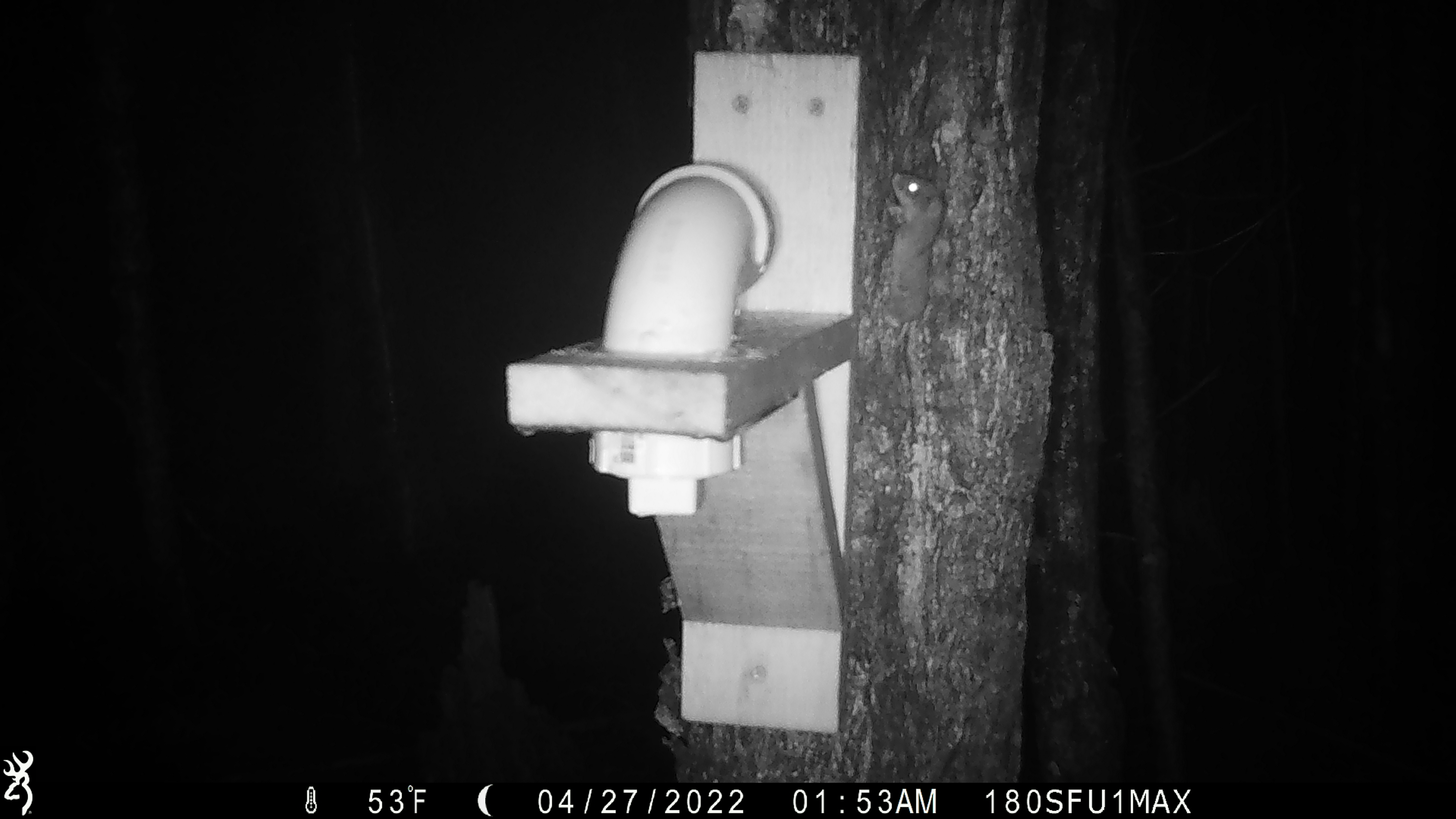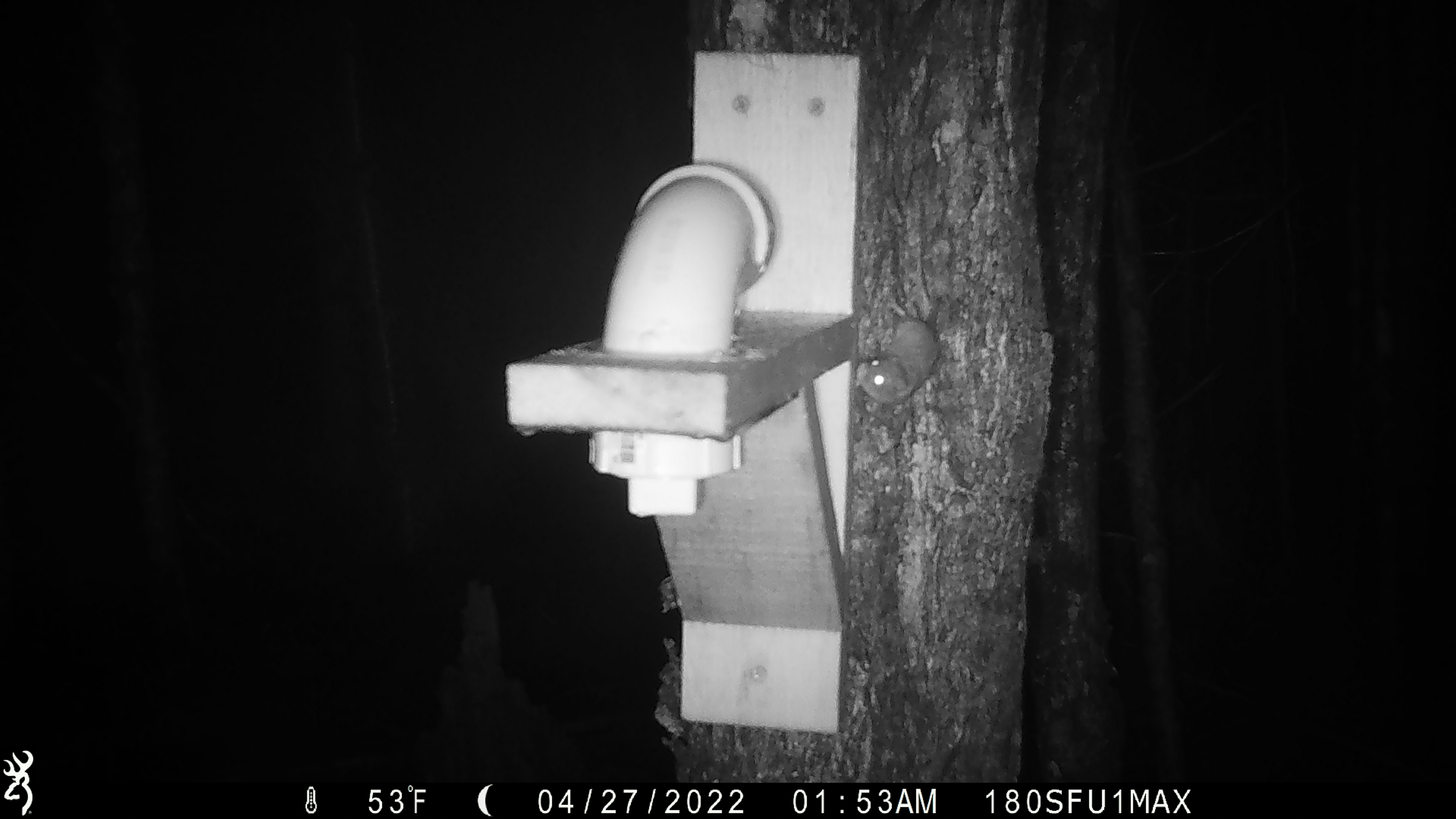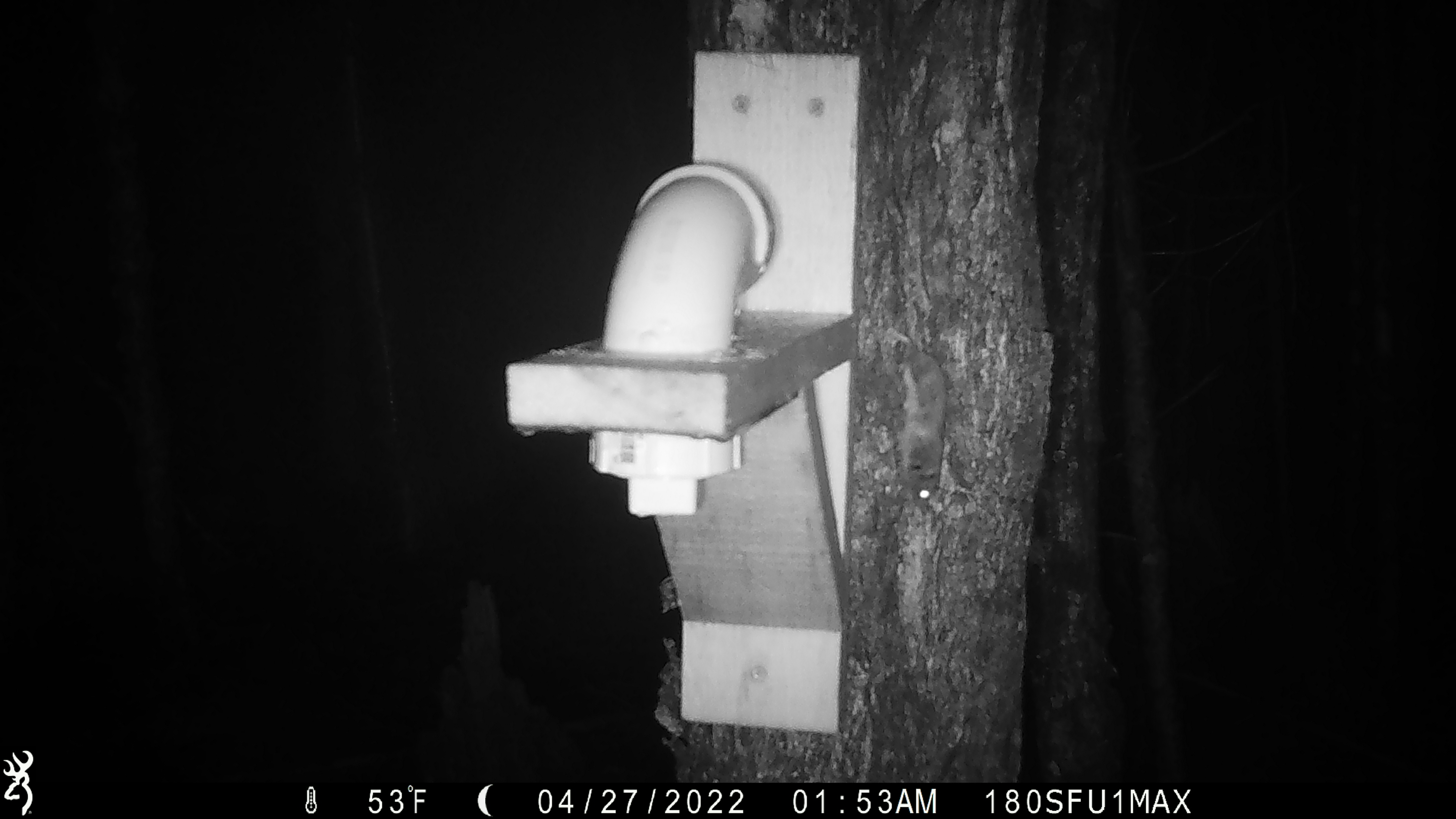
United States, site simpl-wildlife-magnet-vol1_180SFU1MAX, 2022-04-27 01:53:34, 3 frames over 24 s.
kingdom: Animalia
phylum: Chordata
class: Mammalia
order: Rodentia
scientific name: Rodentia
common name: mouse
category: mouse sp.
Mouse sp. (mouse) (Rodentia).